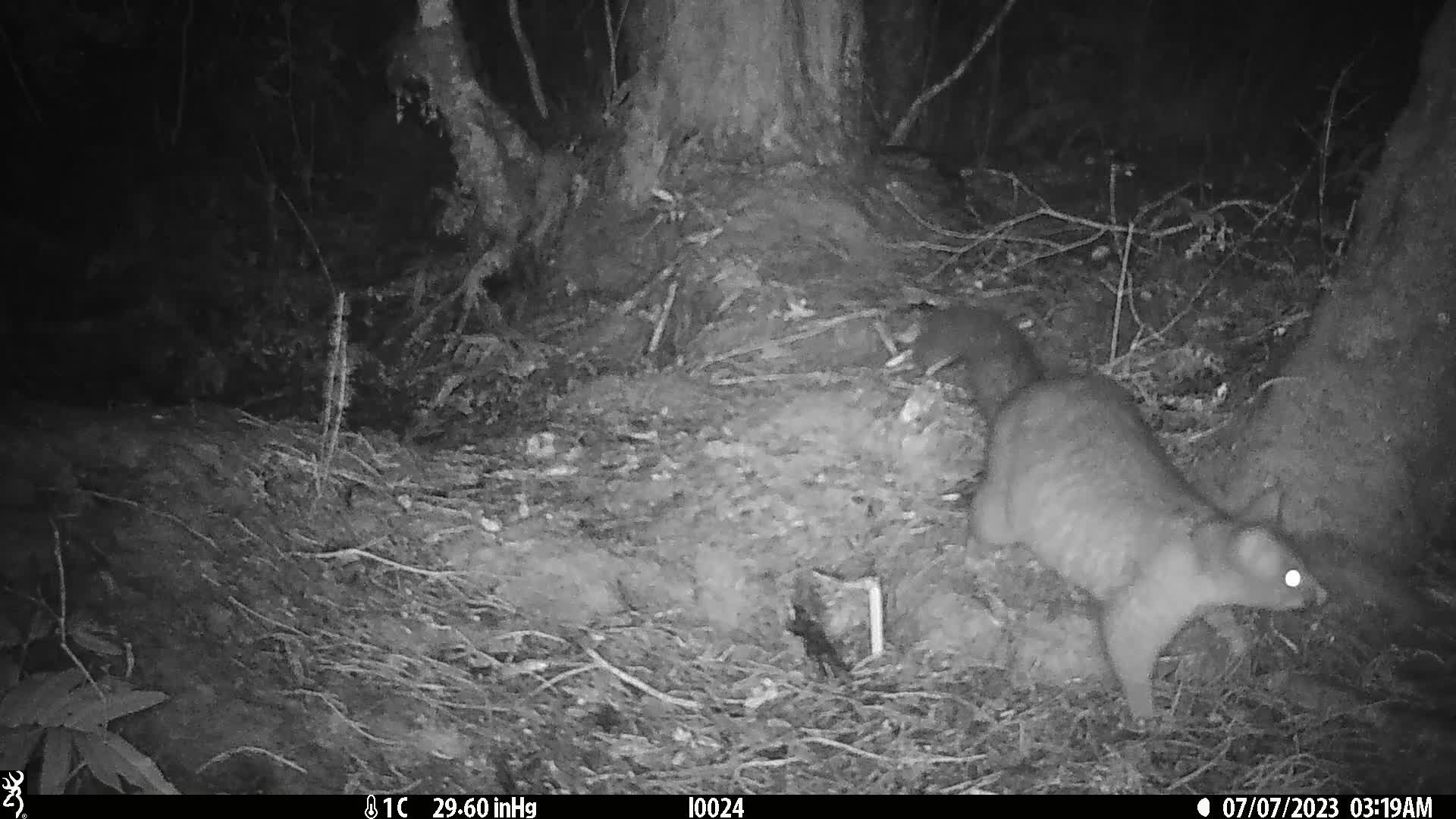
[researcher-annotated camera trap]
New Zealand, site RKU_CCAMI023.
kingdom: Animalia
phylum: Chordata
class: Mammalia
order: Diprotodontia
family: Phalangeridae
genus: Trichosurus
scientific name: Trichosurus vulpecula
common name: common brushtail possum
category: possum